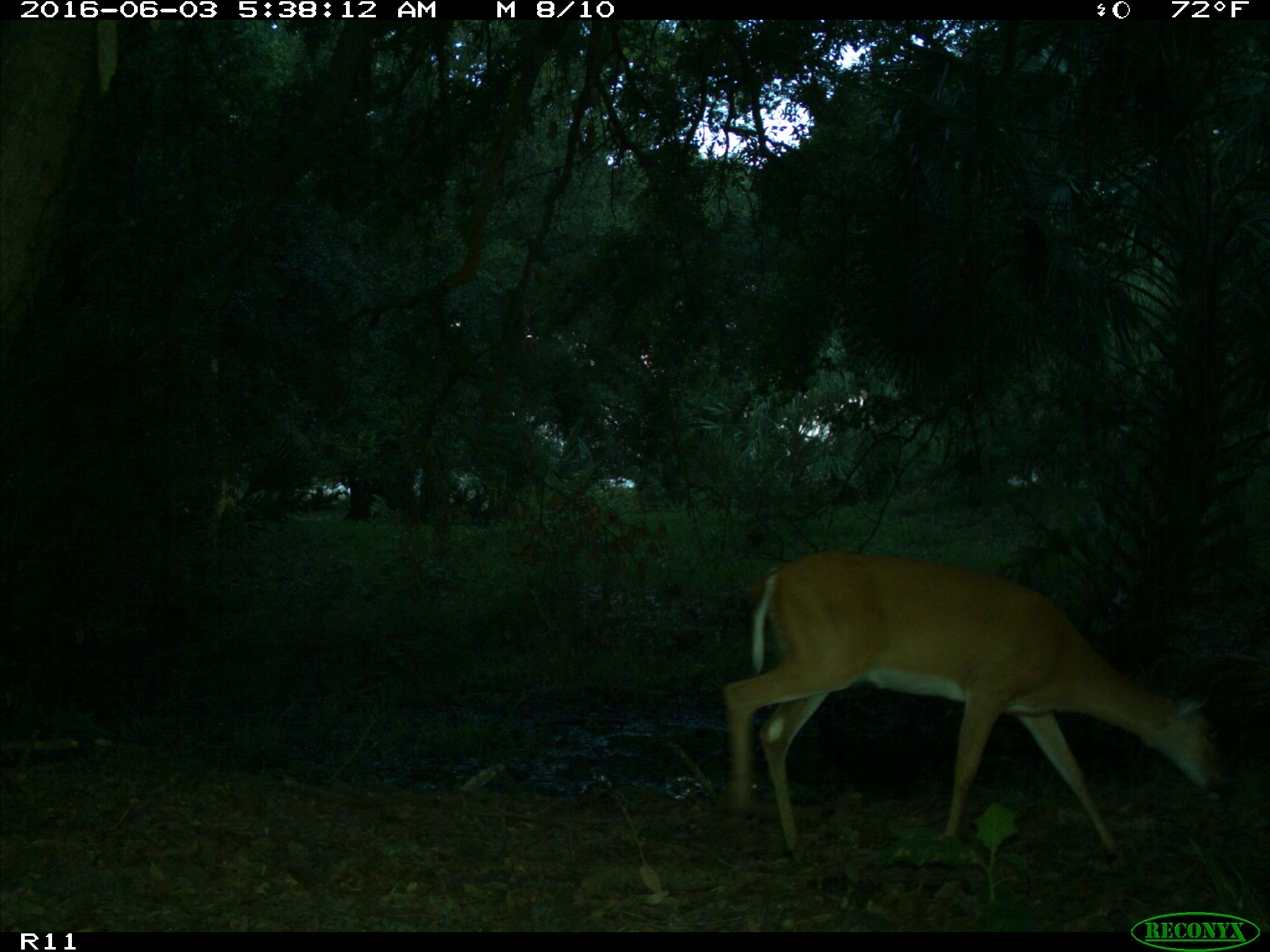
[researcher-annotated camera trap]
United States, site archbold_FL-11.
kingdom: Animalia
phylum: Chordata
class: Mammalia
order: Artiodactyla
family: Cervidae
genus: Odocoileus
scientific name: Odocoileus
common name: deer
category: unidentified deer